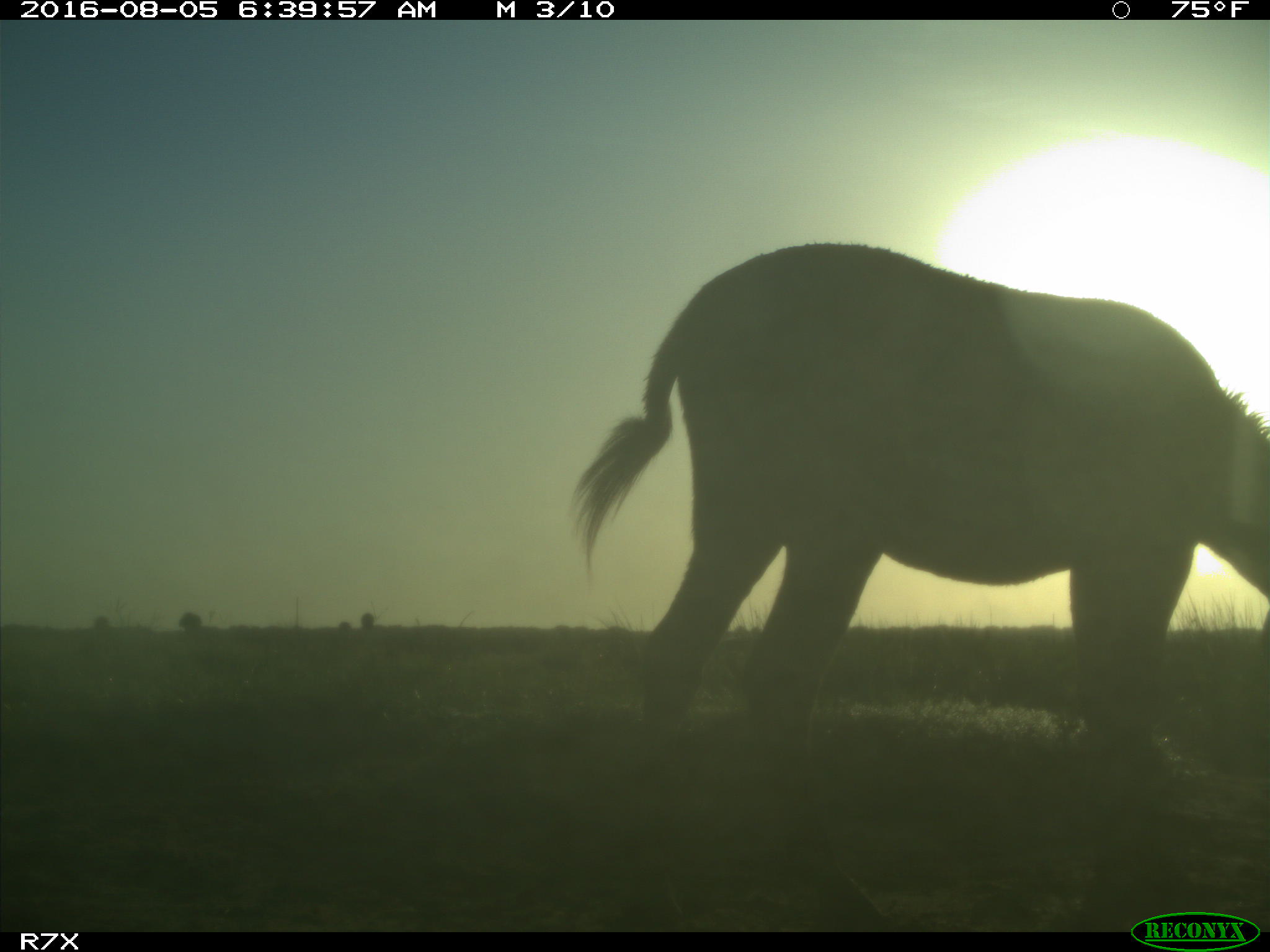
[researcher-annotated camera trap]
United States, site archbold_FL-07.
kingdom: Animalia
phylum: Chordata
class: Mammalia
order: Perissodactyla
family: Equidae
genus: Equus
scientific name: Equus africanus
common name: african wild ass